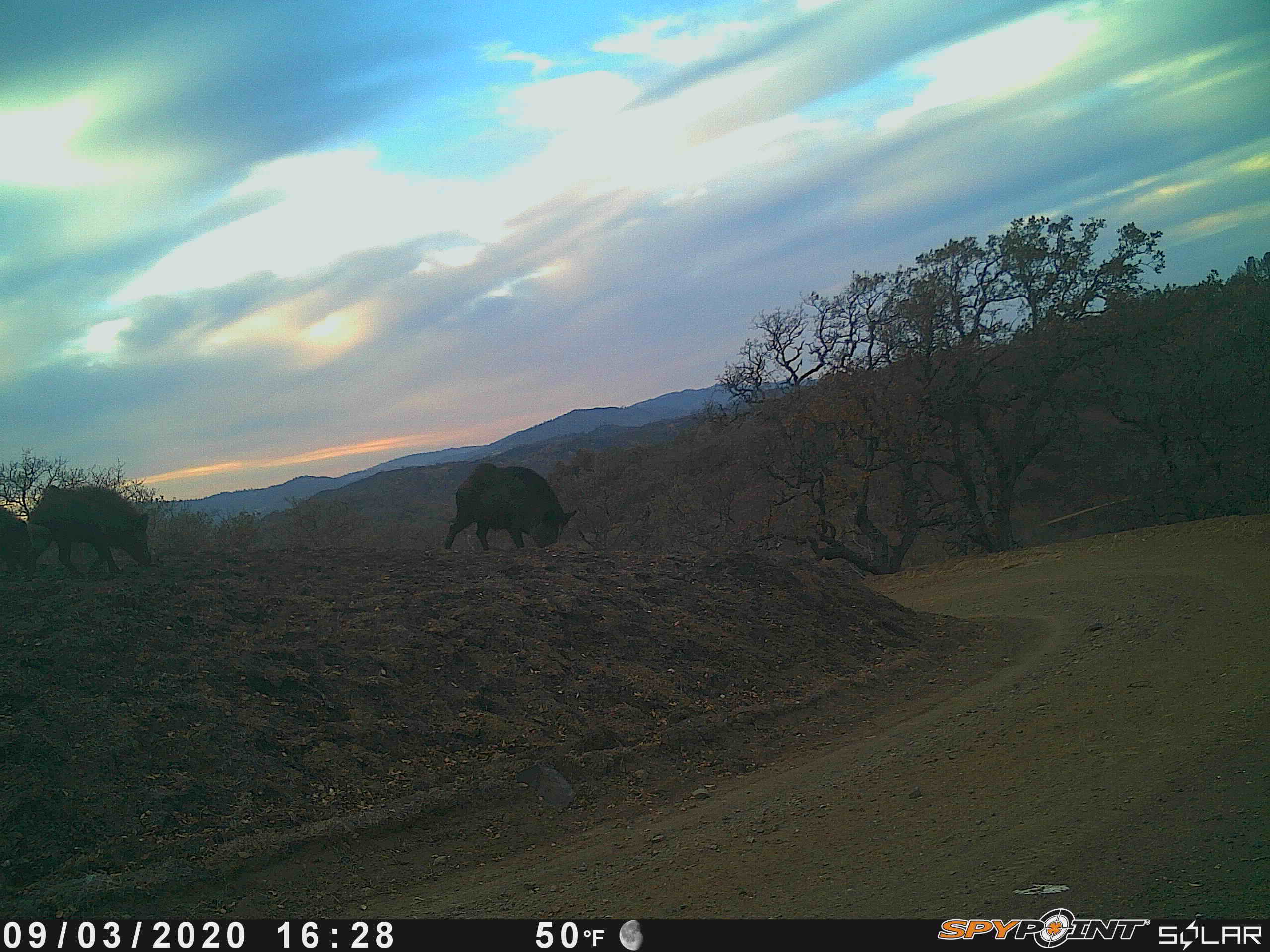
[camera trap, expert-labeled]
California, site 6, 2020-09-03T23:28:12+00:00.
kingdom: Animalia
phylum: Chordata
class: Mammalia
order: Artiodactyla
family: Suidae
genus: Sus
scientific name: Sus scrofa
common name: wild boar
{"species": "wild boar (Sus scrofa)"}